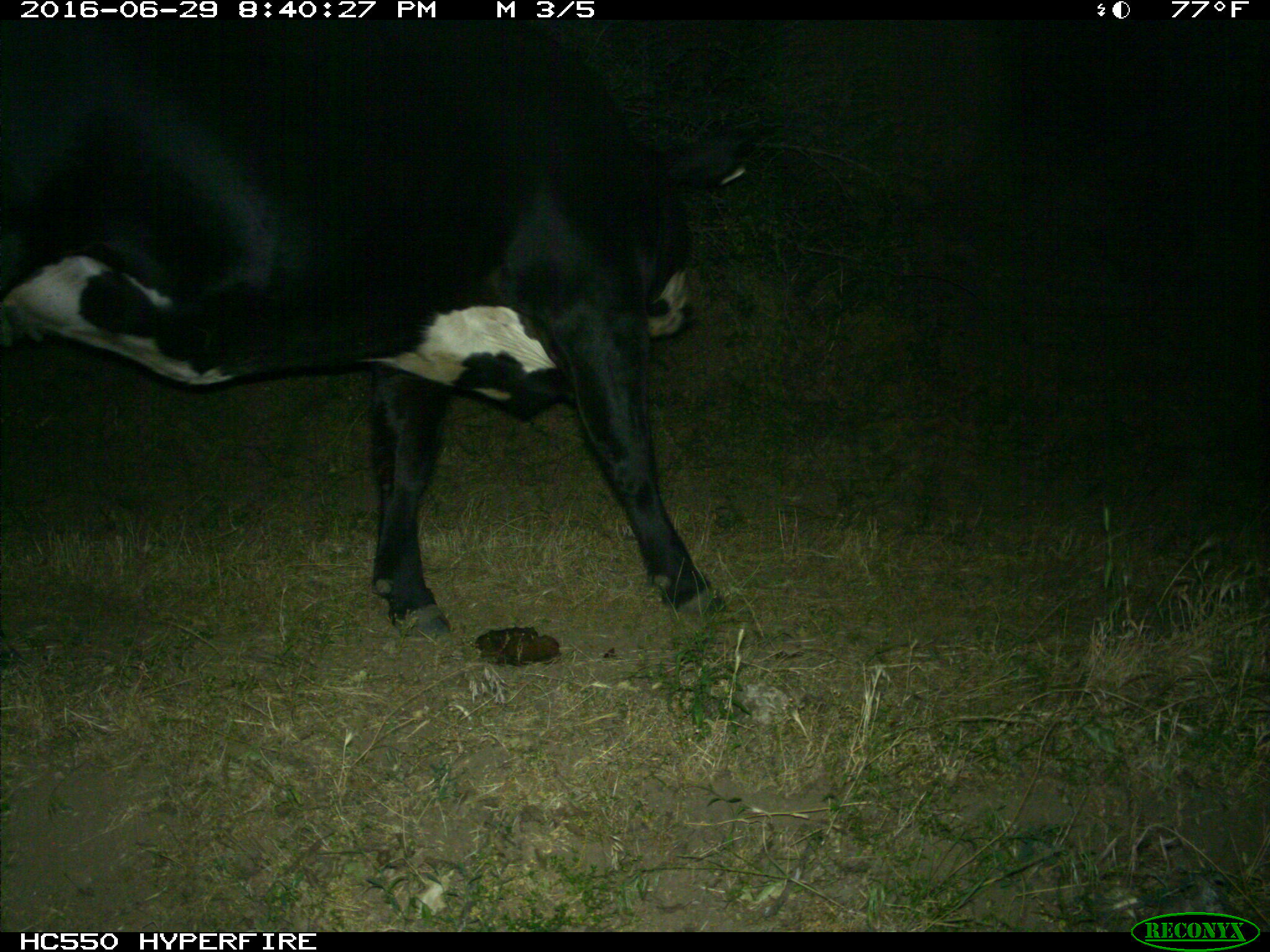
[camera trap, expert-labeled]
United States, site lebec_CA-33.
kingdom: Animalia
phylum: Chordata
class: Mammalia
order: Artiodactyla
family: Bovidae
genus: Bos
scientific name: Bos taurus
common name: domestic cow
Bos taurus (domestic cow).